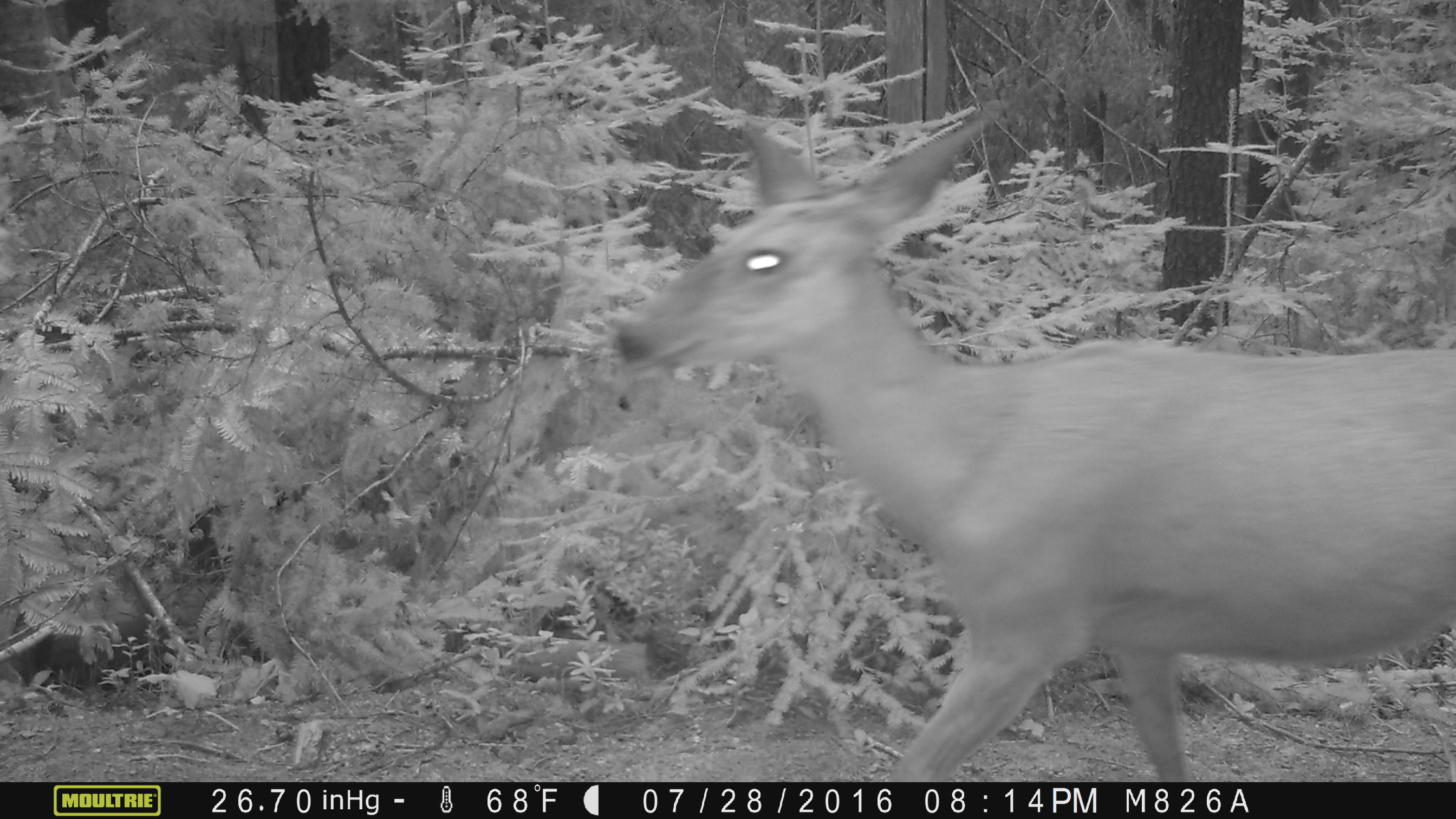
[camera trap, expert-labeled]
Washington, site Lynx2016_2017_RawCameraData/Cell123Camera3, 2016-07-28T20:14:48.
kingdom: Animalia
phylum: Chordata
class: Mammalia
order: Artiodactyla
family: Cervidae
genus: Odocoileus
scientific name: Odocoileus hemionus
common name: mule deer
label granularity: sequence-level